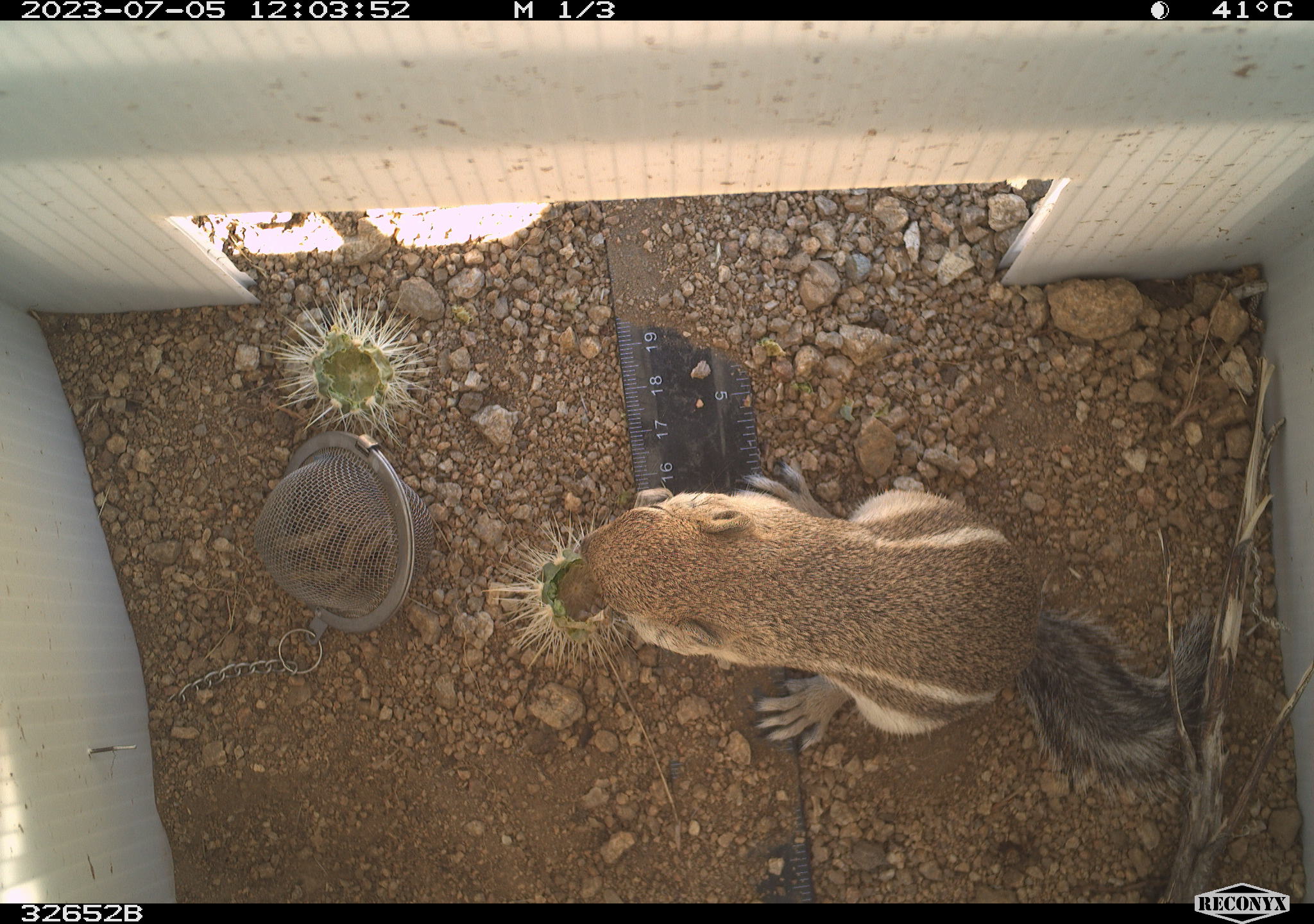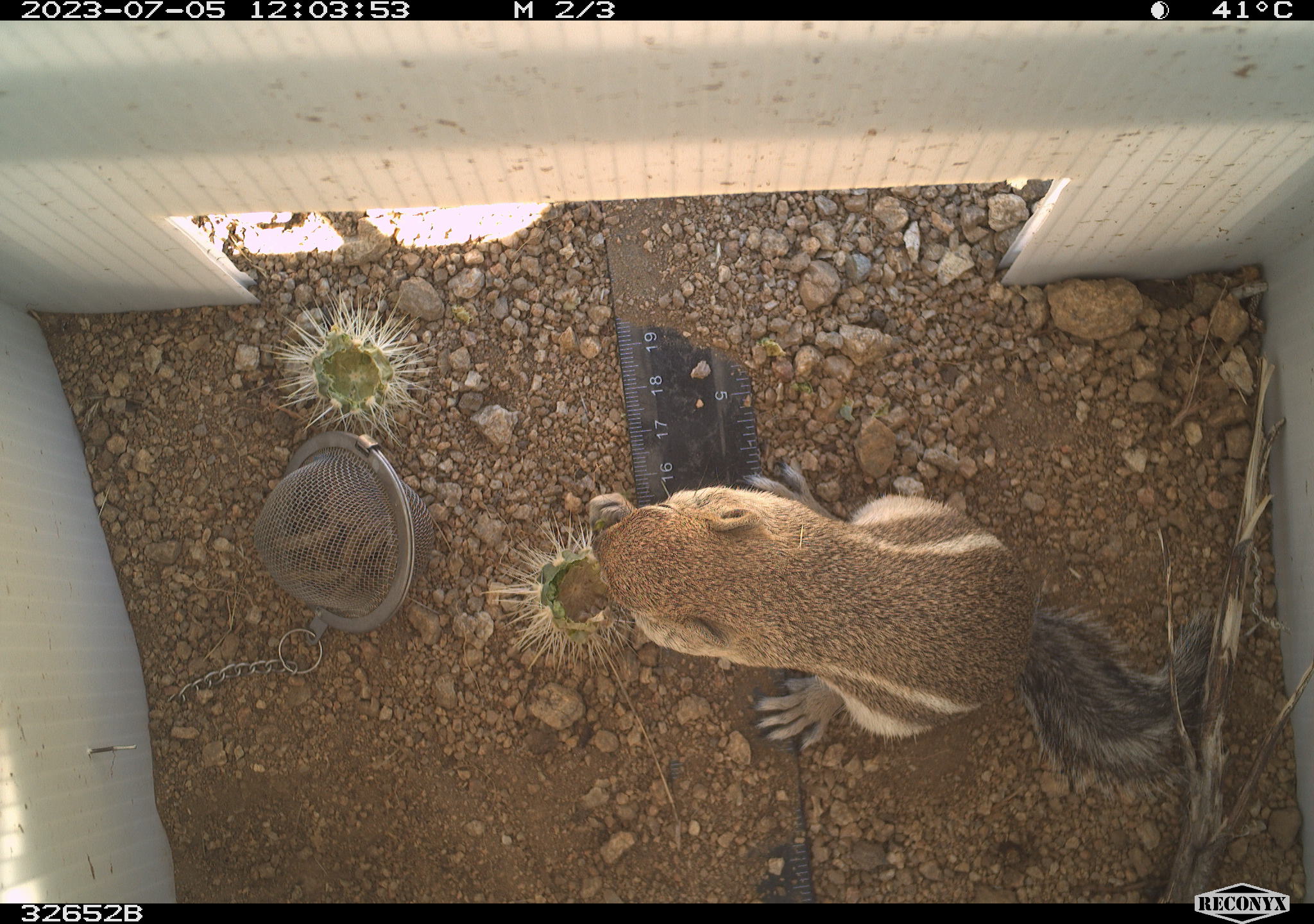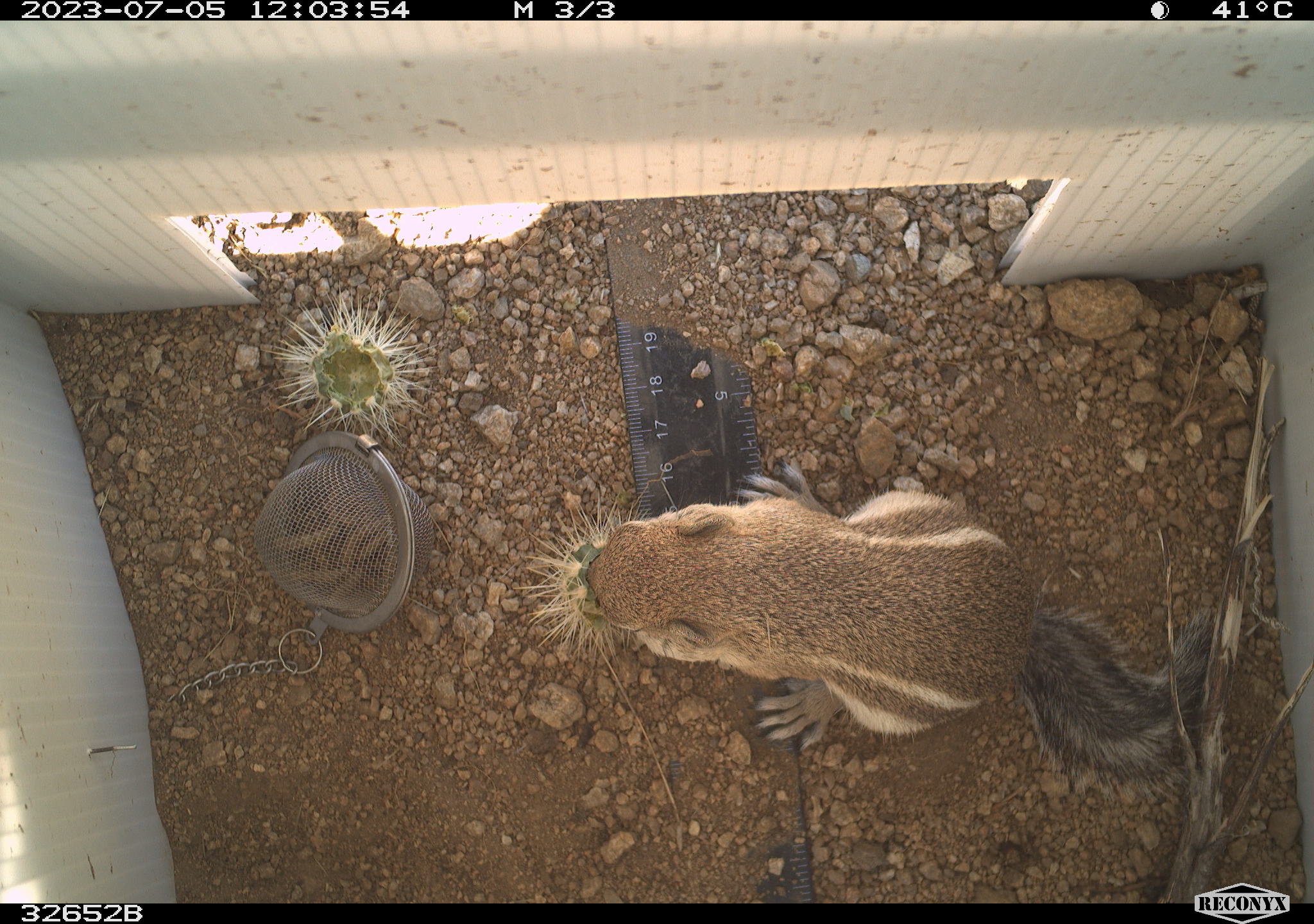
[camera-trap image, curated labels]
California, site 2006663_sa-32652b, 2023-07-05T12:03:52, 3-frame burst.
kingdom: Animalia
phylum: Chordata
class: Mammalia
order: Rodentia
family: Sciuridae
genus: Ammospermophilus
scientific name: Ammospermophilus leucurus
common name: white-tailed antelope squirrel